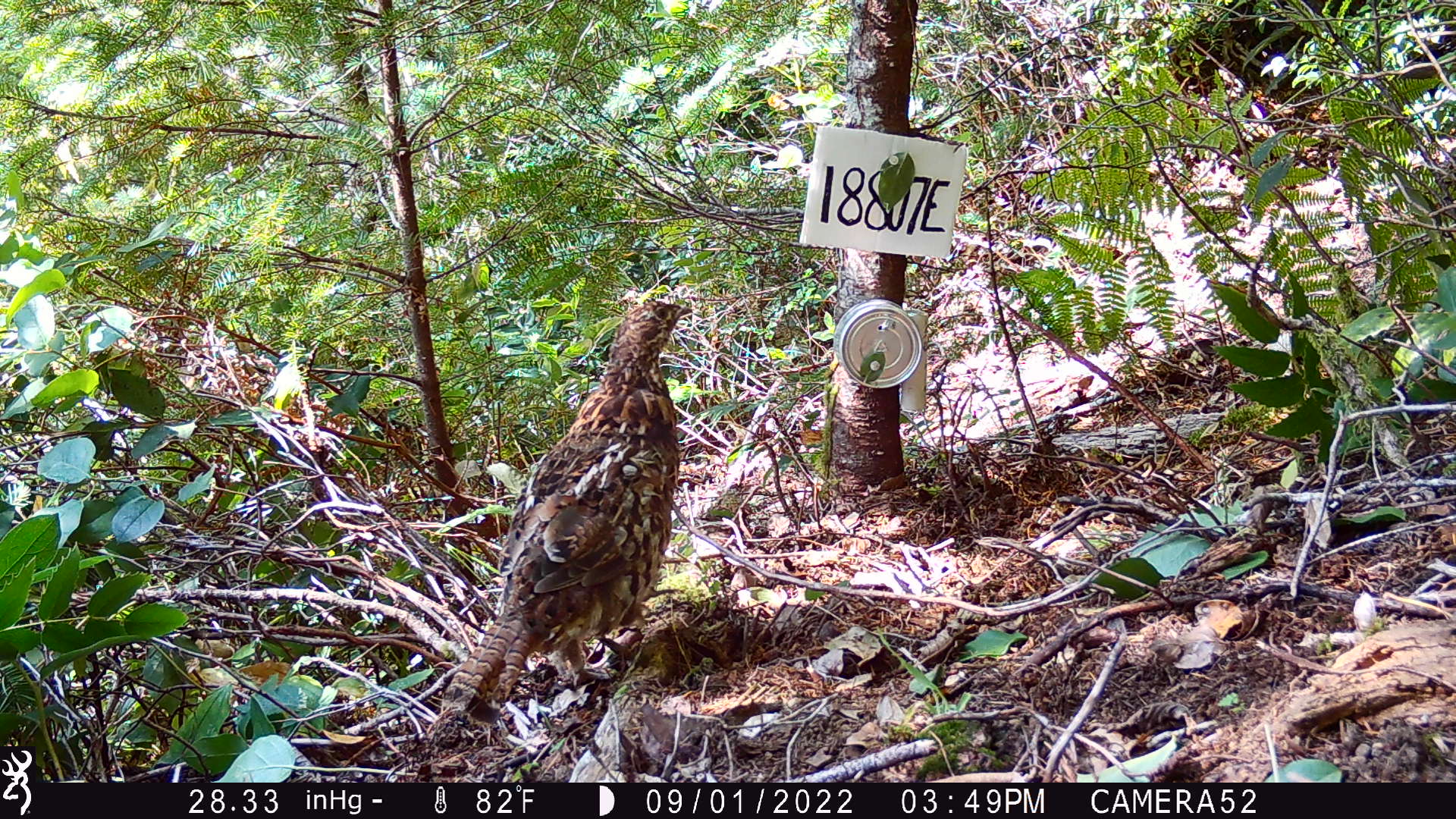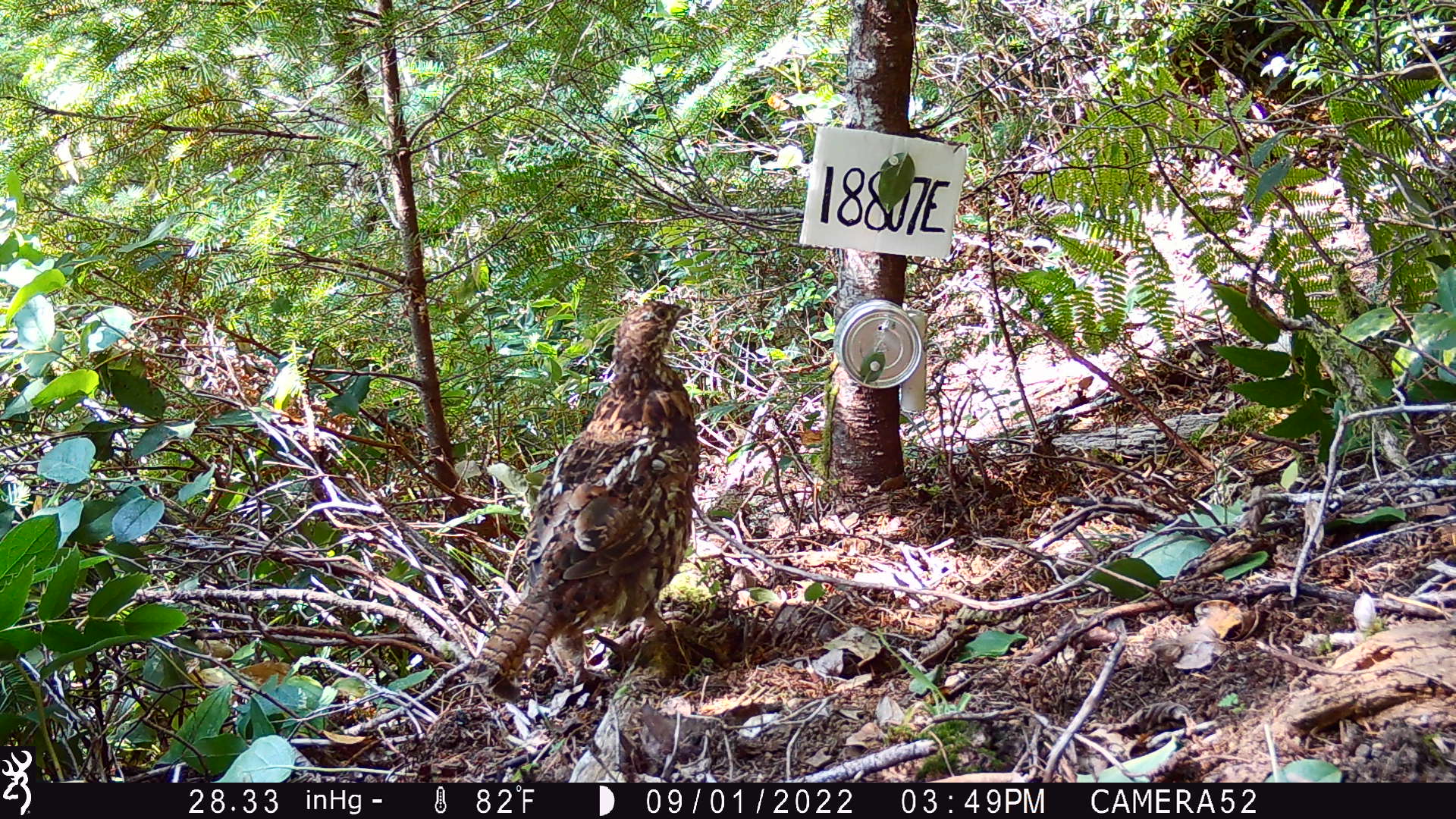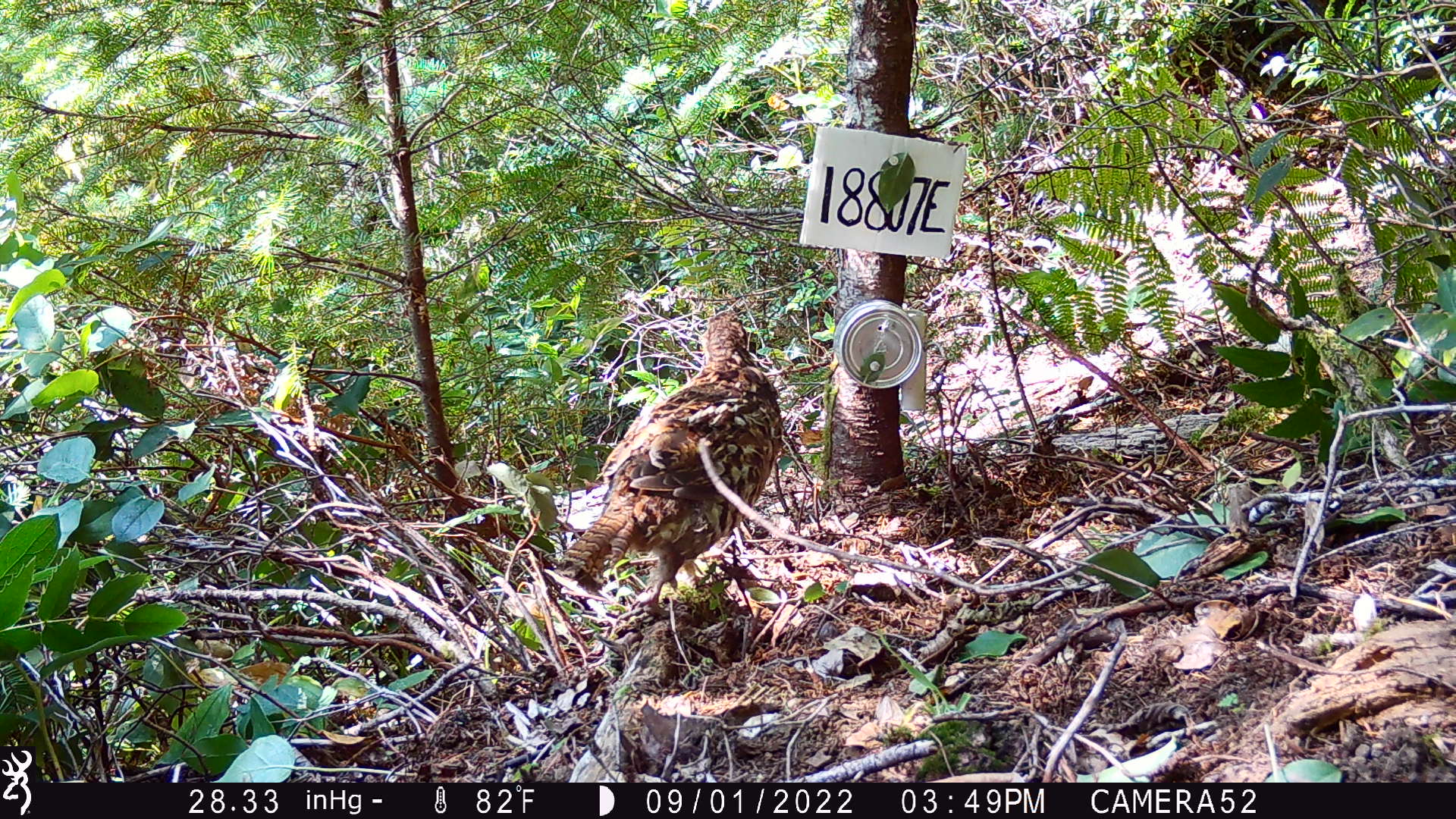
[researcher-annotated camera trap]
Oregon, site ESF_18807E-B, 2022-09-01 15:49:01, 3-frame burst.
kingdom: Animalia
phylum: Chordata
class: Aves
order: Galliformes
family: Phasianidae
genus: Bonasa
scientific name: Bonasa umbellus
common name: ruffed grouse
Ruffed grouse (Bonasa umbellus).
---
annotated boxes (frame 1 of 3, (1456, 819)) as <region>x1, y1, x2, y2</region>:
ruffed grouse: <region>446, 300, 701, 725</region>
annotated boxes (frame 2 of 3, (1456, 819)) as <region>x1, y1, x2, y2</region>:
ruffed grouse: <region>469, 299, 702, 696</region>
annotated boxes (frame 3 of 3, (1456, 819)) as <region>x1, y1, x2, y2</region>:
ruffed grouse: <region>561, 308, 785, 600</region>